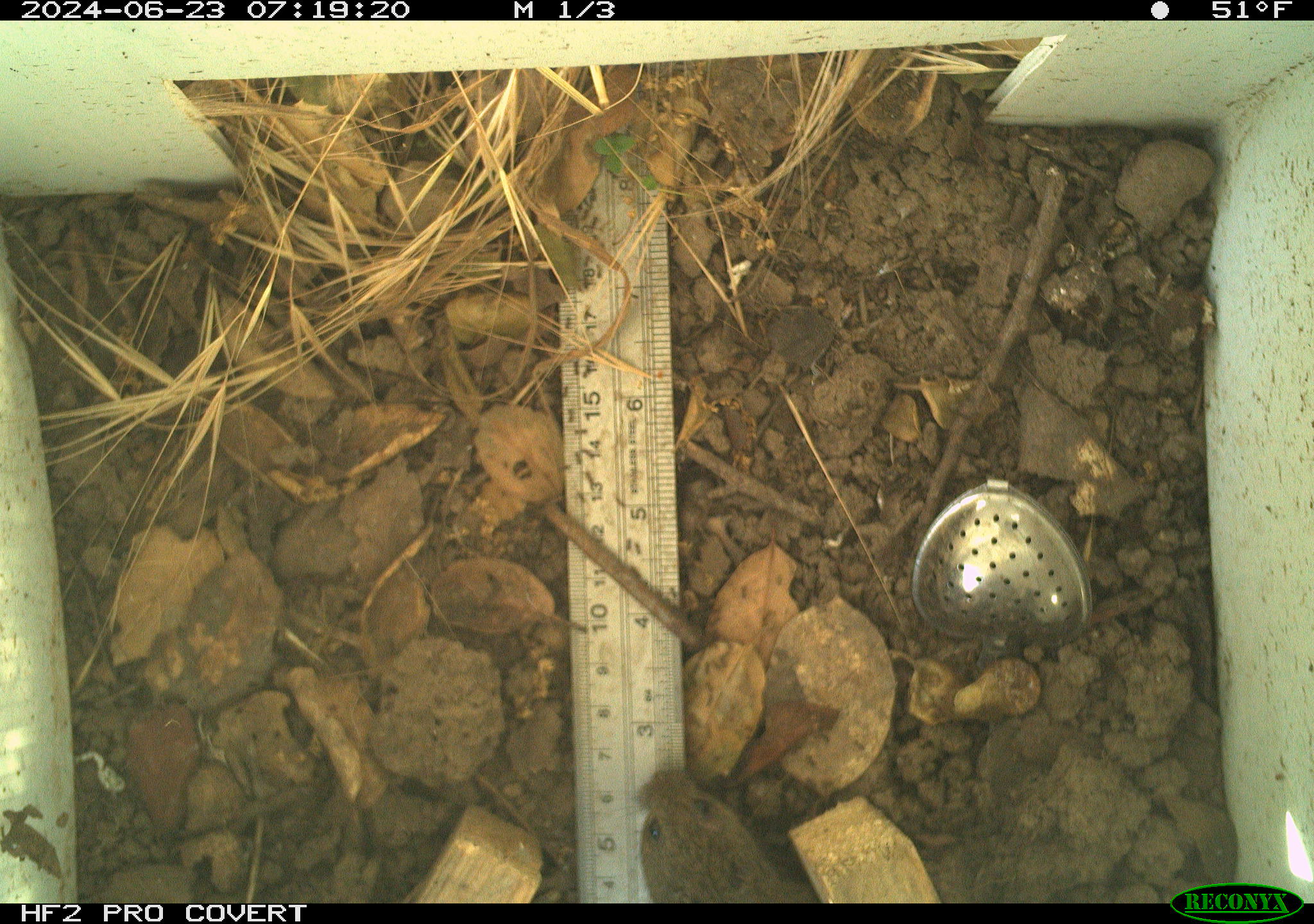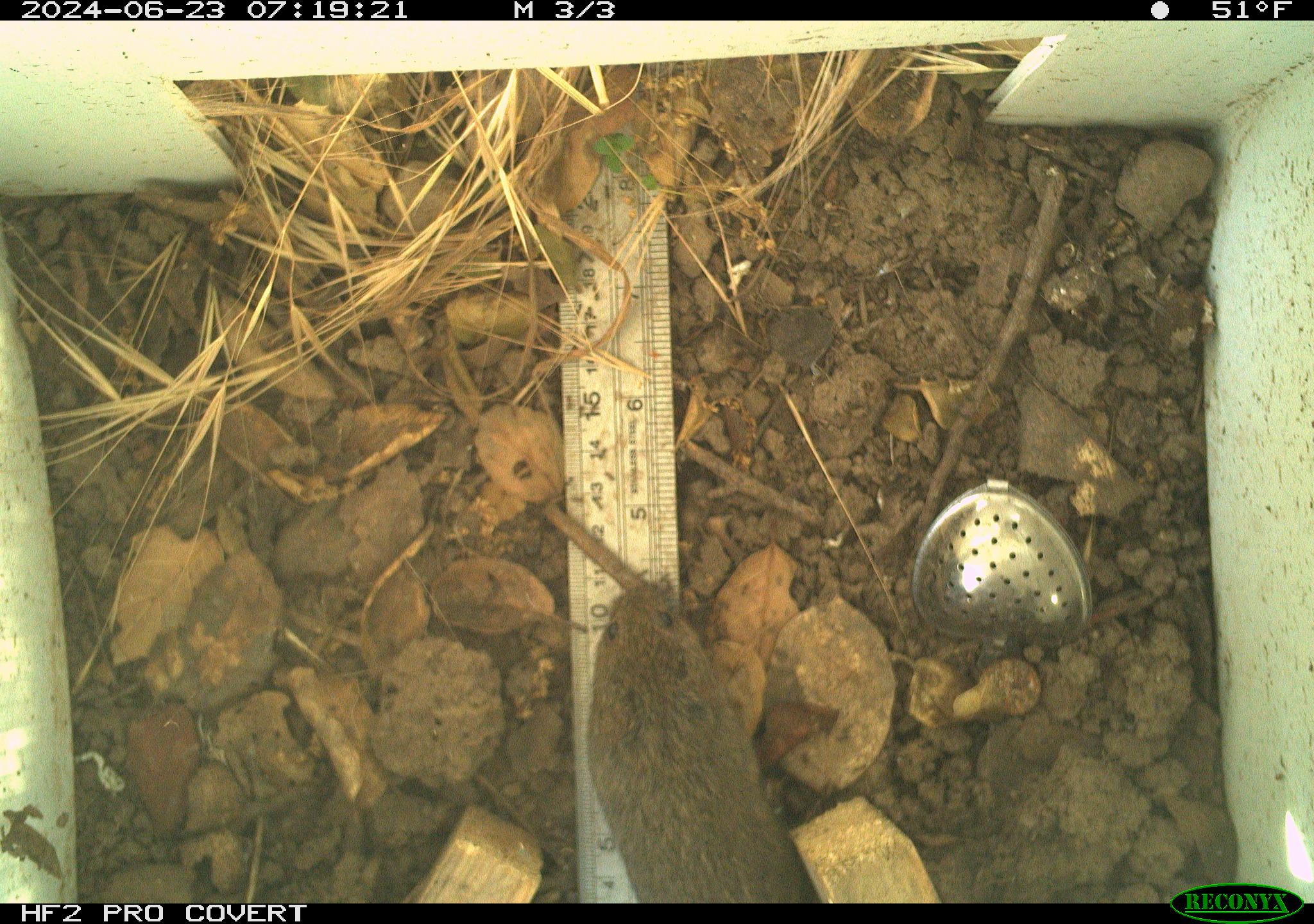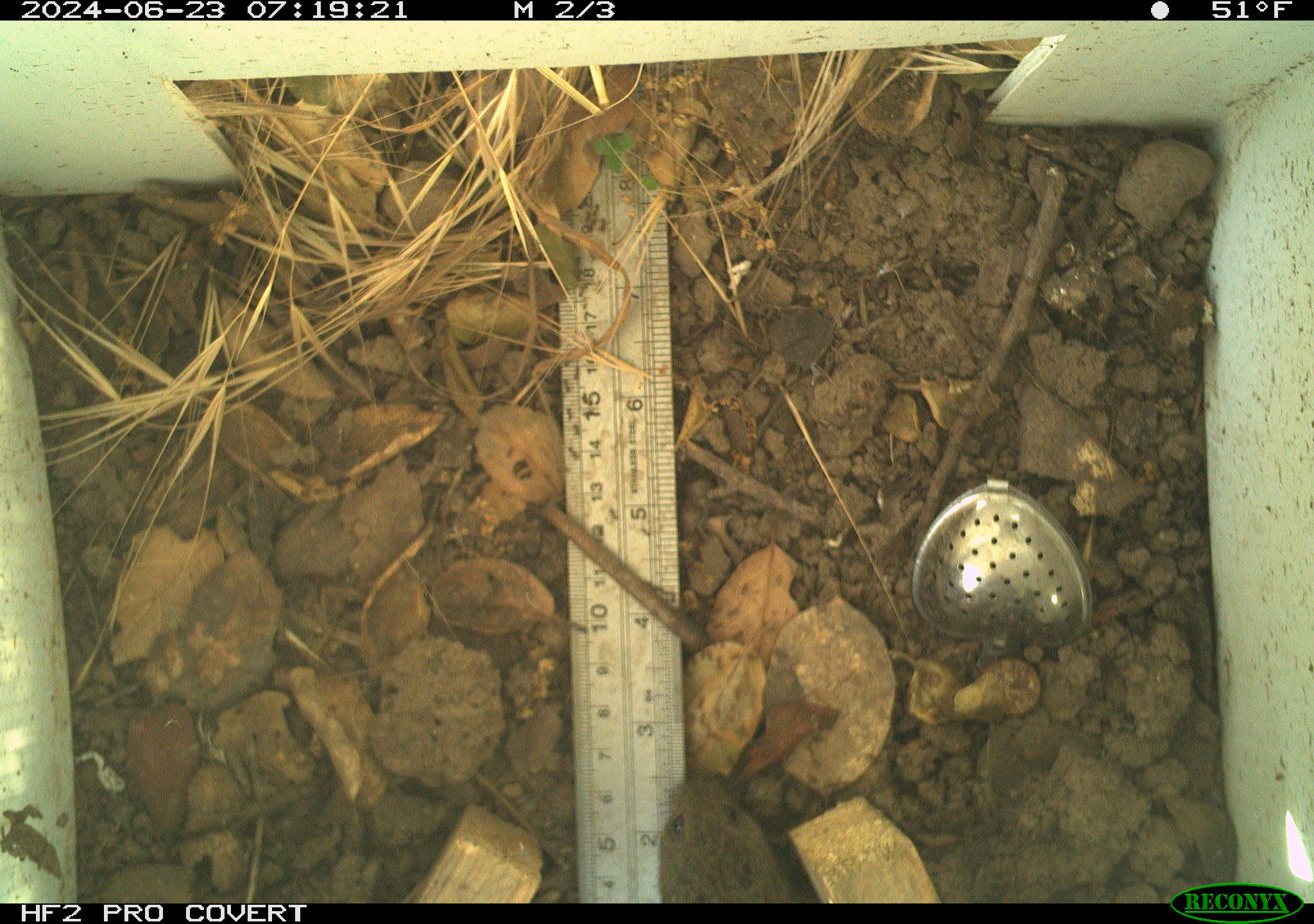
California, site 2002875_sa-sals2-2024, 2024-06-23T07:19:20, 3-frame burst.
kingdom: Animalia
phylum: Chordata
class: Mammalia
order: Rodentia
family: Cricetidae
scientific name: Arvicolinae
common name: voles, lemmings, and muskrats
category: arvicolinae subfamily